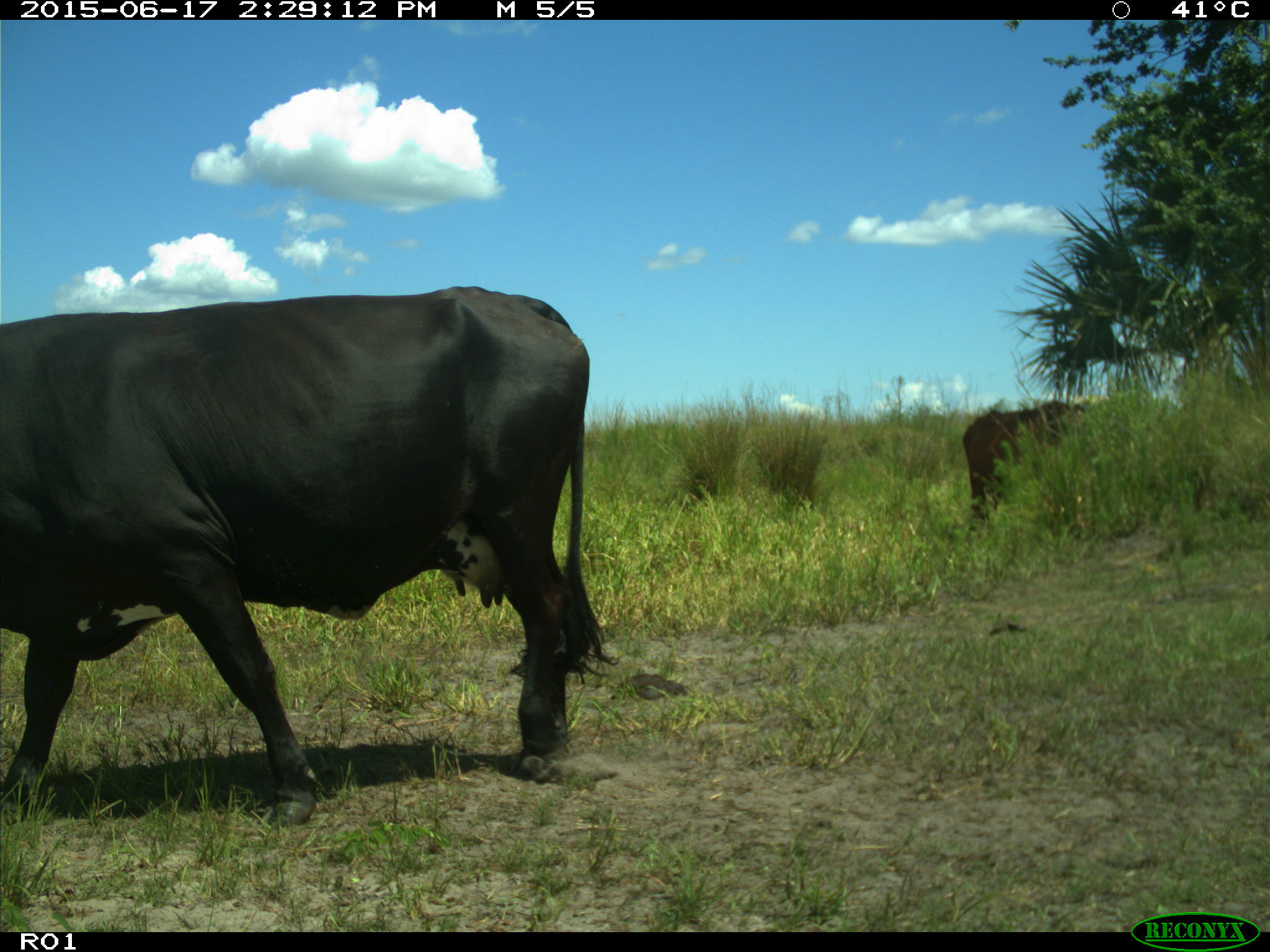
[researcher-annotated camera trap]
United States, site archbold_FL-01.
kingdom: Animalia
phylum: Chordata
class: Mammalia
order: Artiodactyla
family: Bovidae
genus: Bos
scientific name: Bos taurus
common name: domestic cow